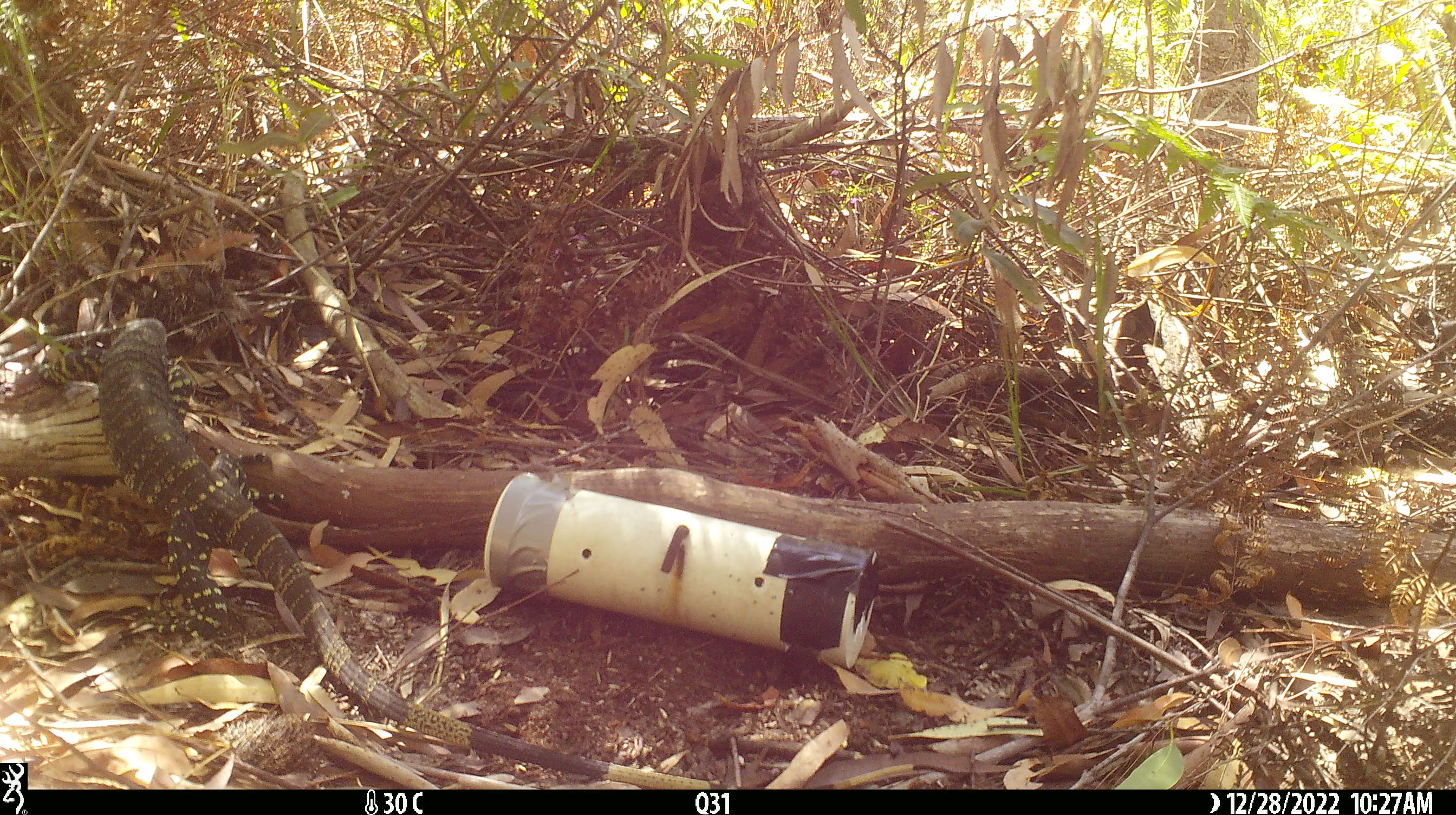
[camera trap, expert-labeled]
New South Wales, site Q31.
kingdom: Animalia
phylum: Chordata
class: Reptilia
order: Squamata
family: Varanidae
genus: Varanus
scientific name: Varanus varius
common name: lace monitor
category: goanna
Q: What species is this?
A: Goanna (lace monitor) (Varanus varius).